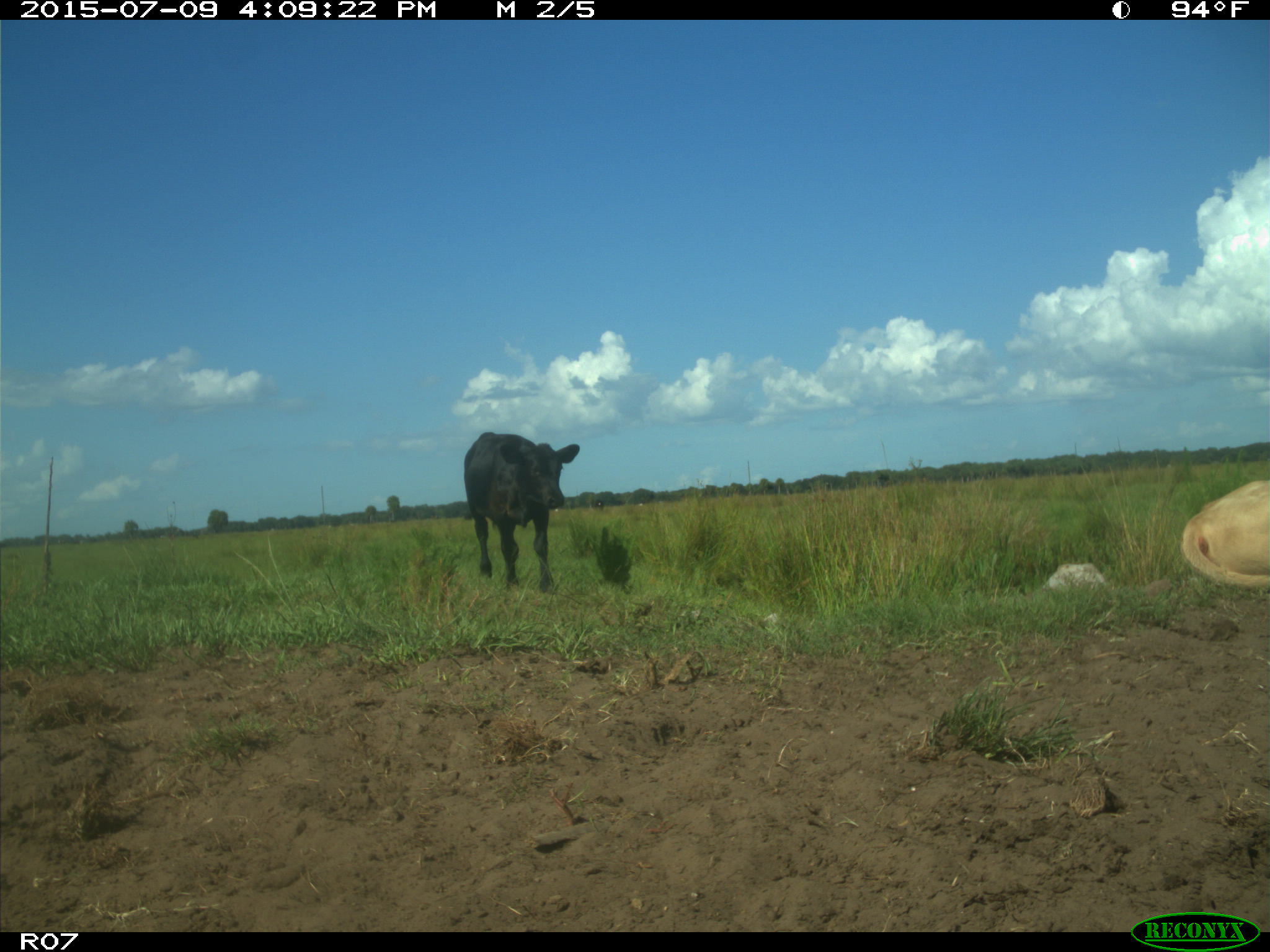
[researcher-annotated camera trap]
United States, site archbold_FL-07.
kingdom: Animalia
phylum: Chordata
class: Mammalia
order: Artiodactyla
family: Bovidae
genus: Bos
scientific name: Bos taurus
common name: domestic cow